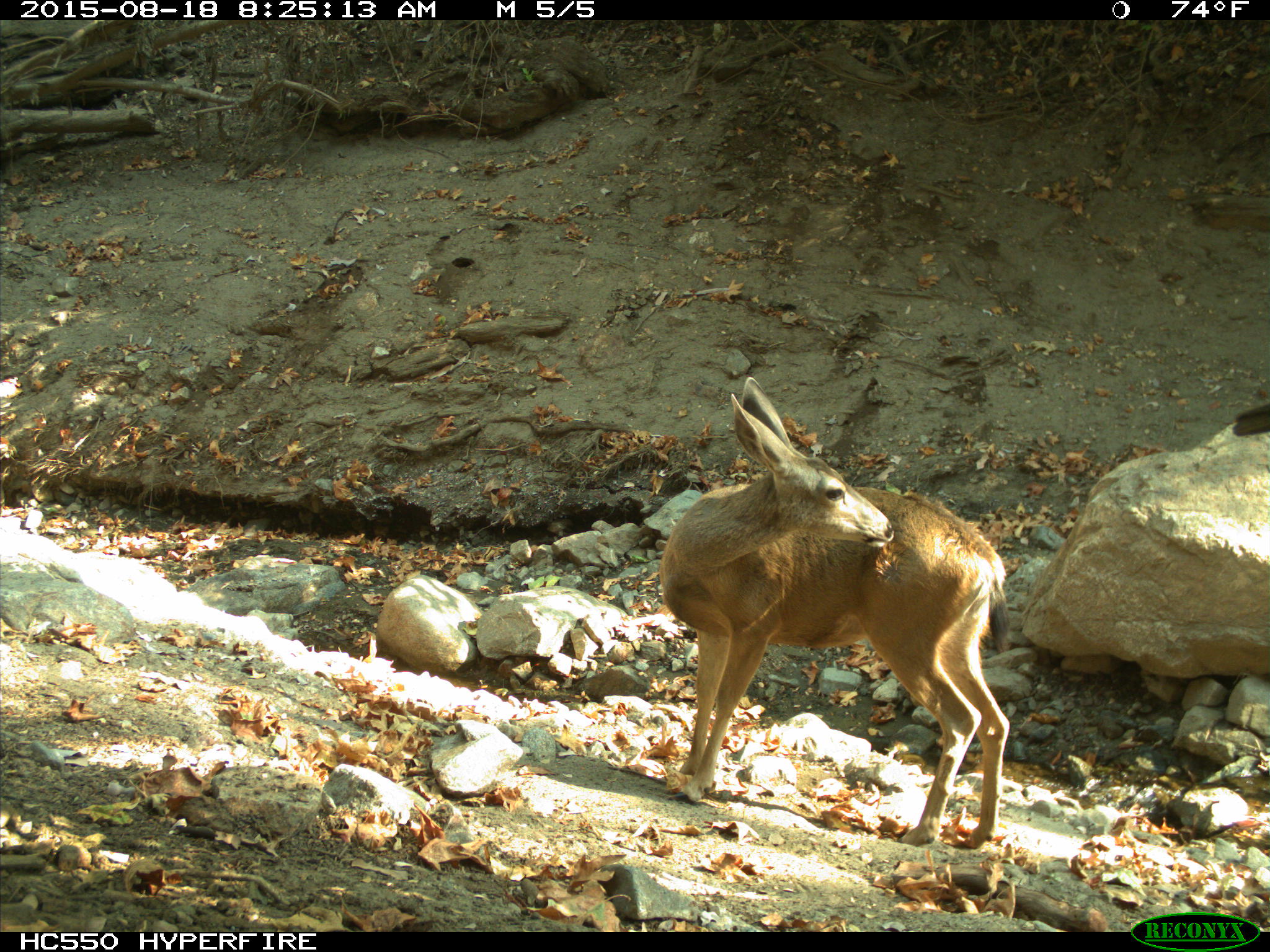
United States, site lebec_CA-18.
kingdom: Animalia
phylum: Chordata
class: Mammalia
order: Artiodactyla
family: Cervidae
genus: Odocoileus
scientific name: Odocoileus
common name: deer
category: unidentified deer